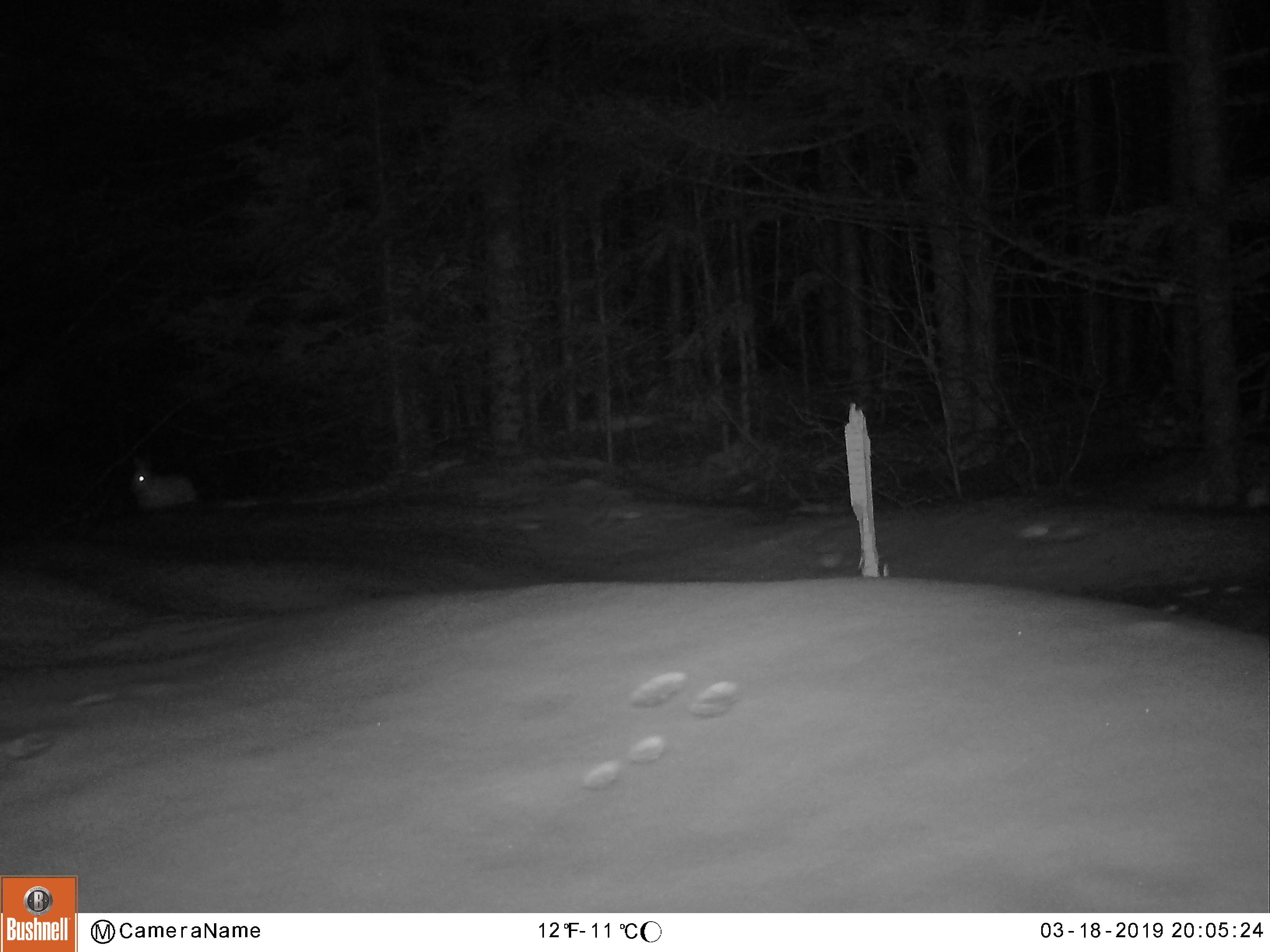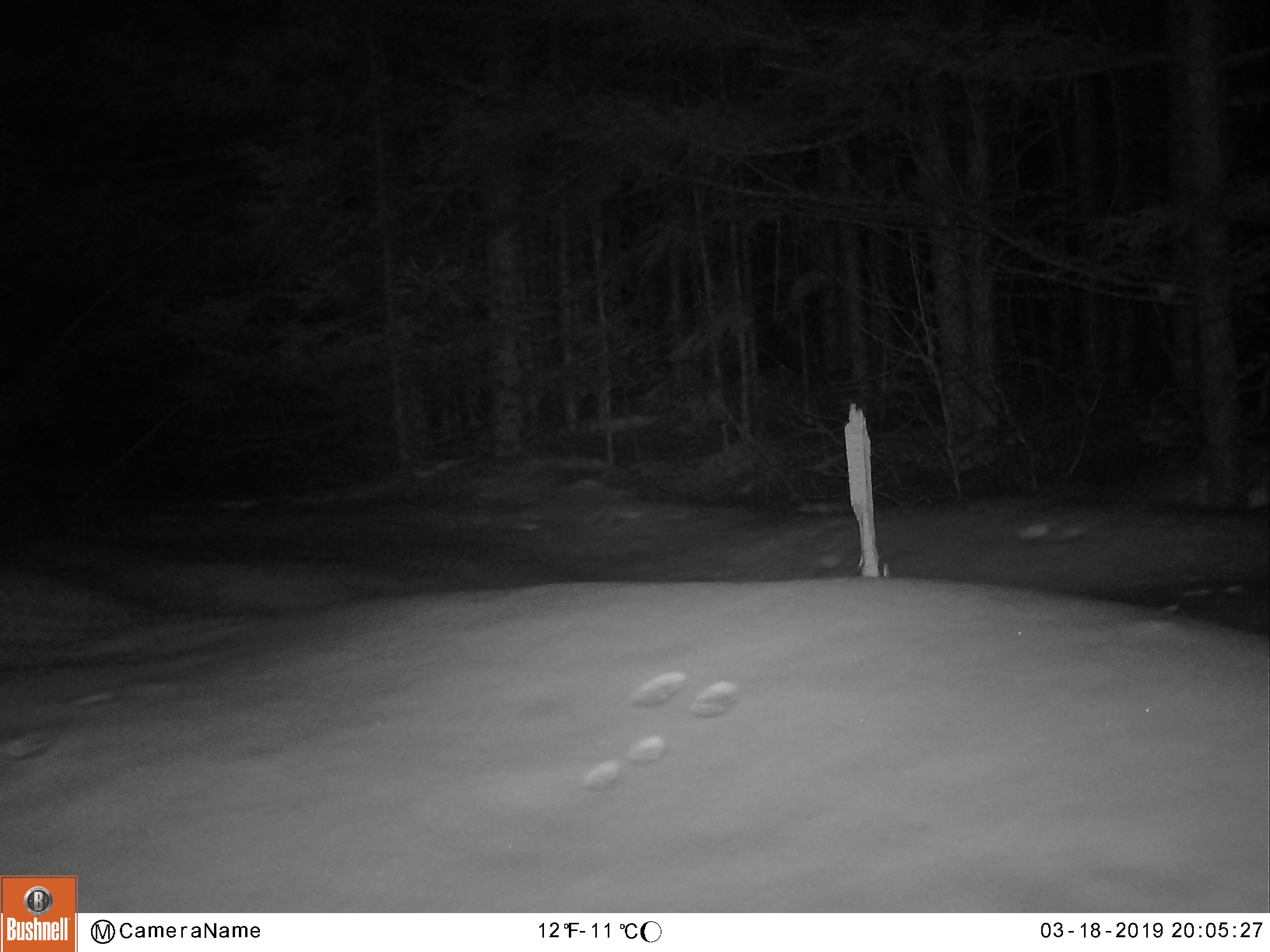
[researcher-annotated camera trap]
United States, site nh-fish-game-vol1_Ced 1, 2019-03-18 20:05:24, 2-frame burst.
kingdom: Animalia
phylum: Chordata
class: Mammalia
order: Lagomorpha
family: Leporidae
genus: Lepus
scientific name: Lepus americanus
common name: snowshoe hare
Snowshoe hare (Lepus americanus).